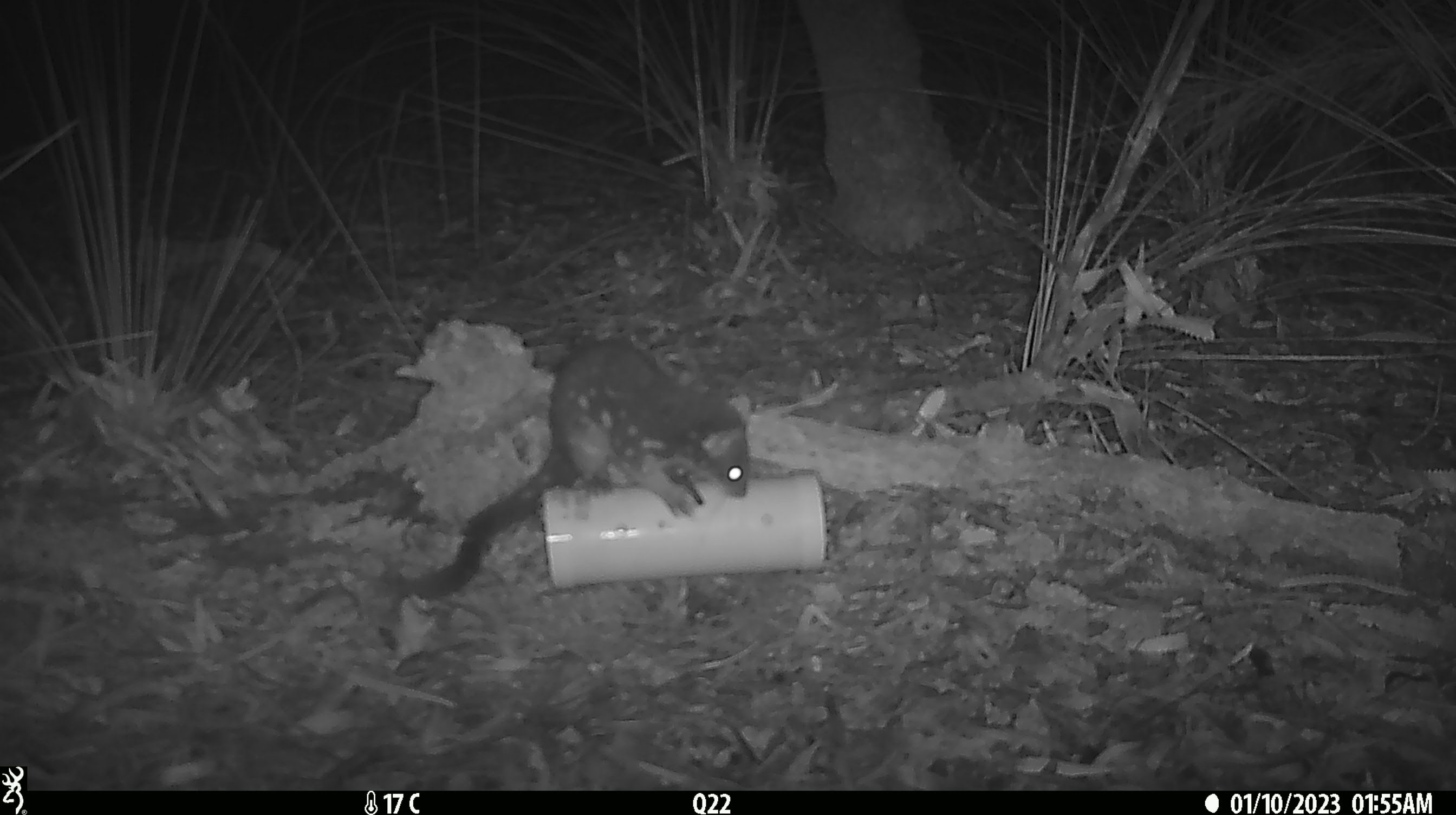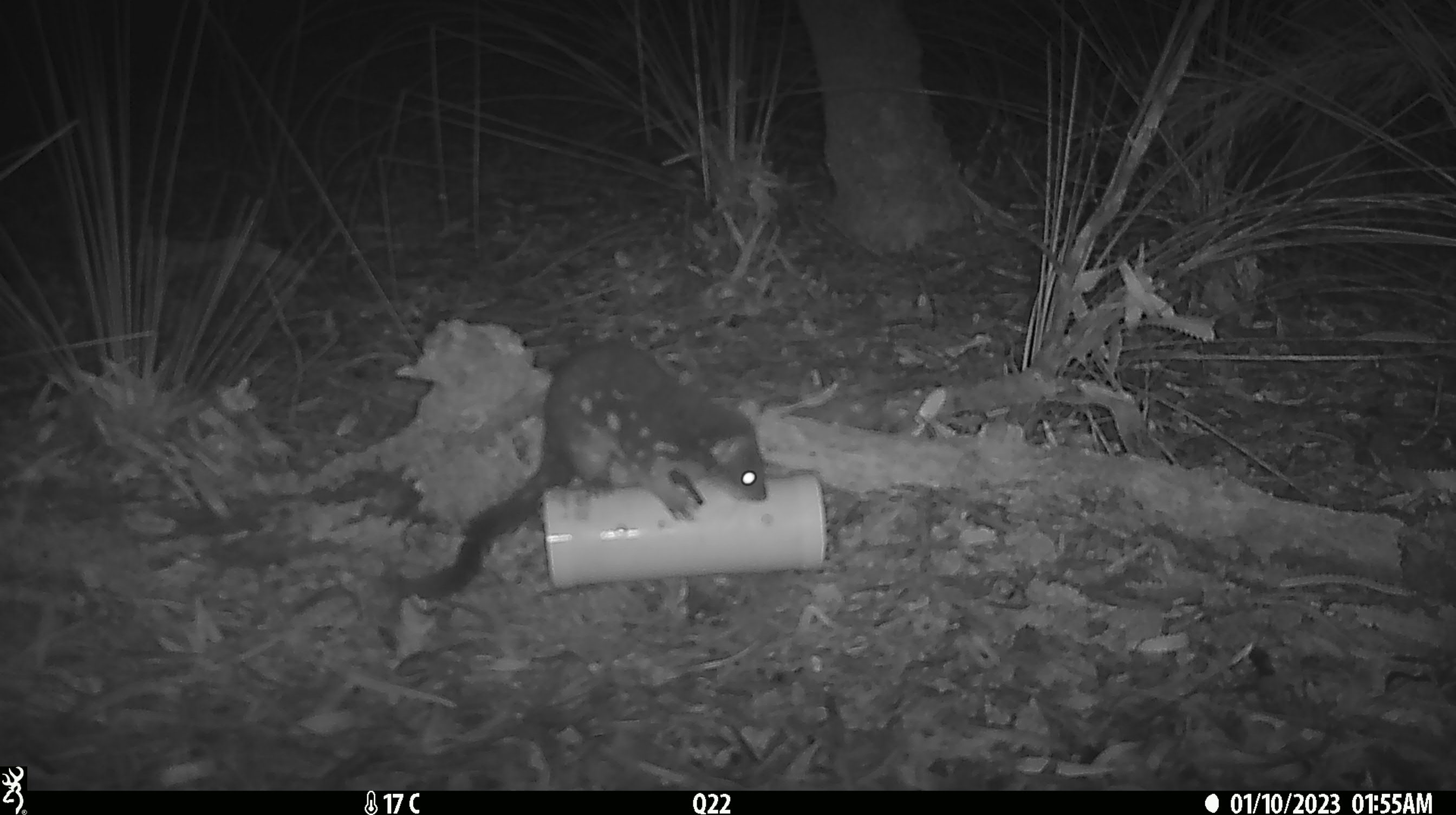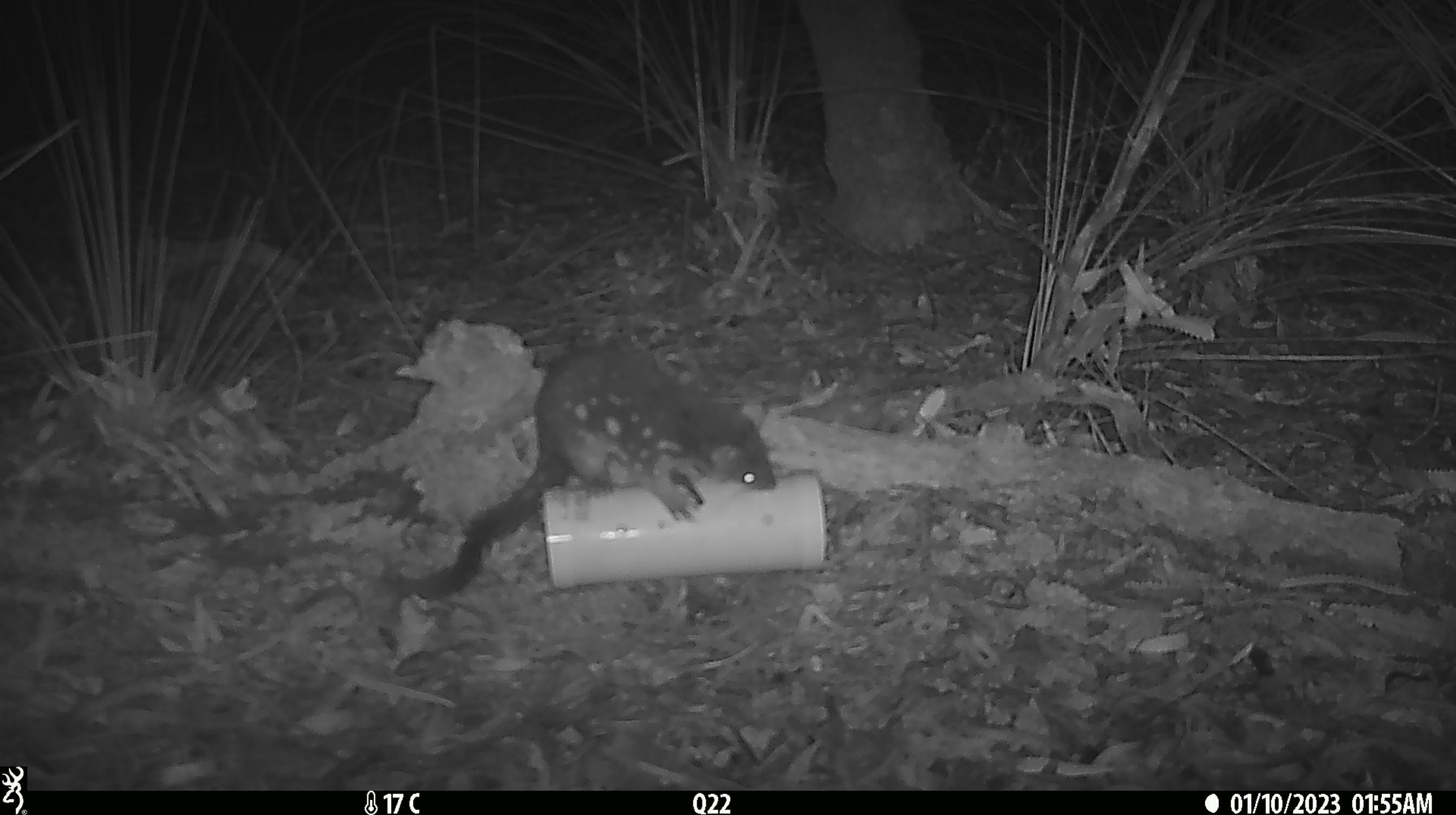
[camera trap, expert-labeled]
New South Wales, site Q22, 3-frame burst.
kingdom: Animalia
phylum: Chordata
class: Mammalia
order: Dasyuromorphia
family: Dasyuridae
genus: Dasyurus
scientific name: Dasyurus maculatus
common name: spotted-tailed quoll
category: quoll